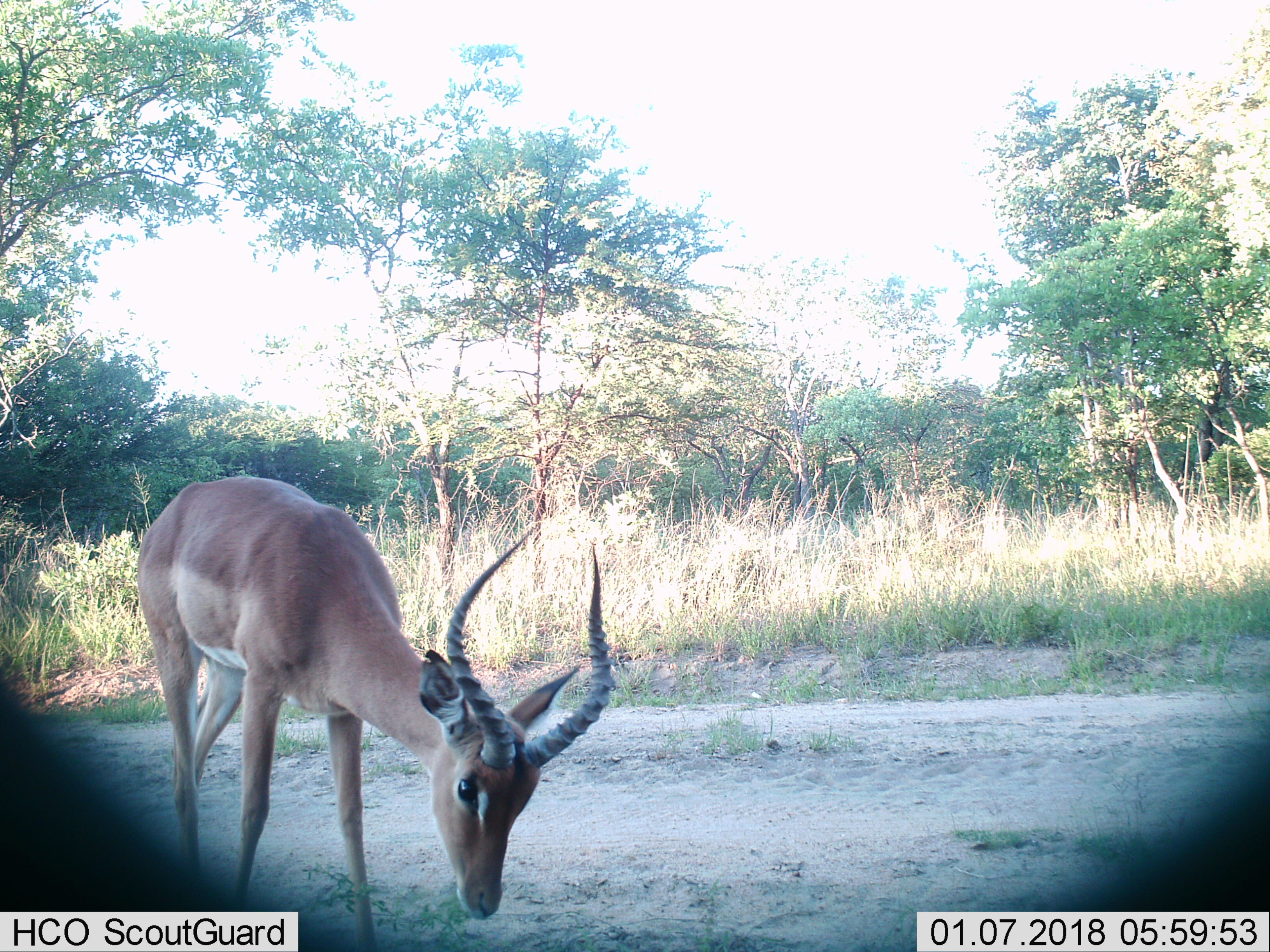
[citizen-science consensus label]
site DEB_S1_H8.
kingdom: Animalia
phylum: Chordata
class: Mammalia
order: Artiodactyla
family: Bovidae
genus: Aepyceros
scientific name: Aepyceros melampus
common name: impala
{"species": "impala (Aepyceros melampus)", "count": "1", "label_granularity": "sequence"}